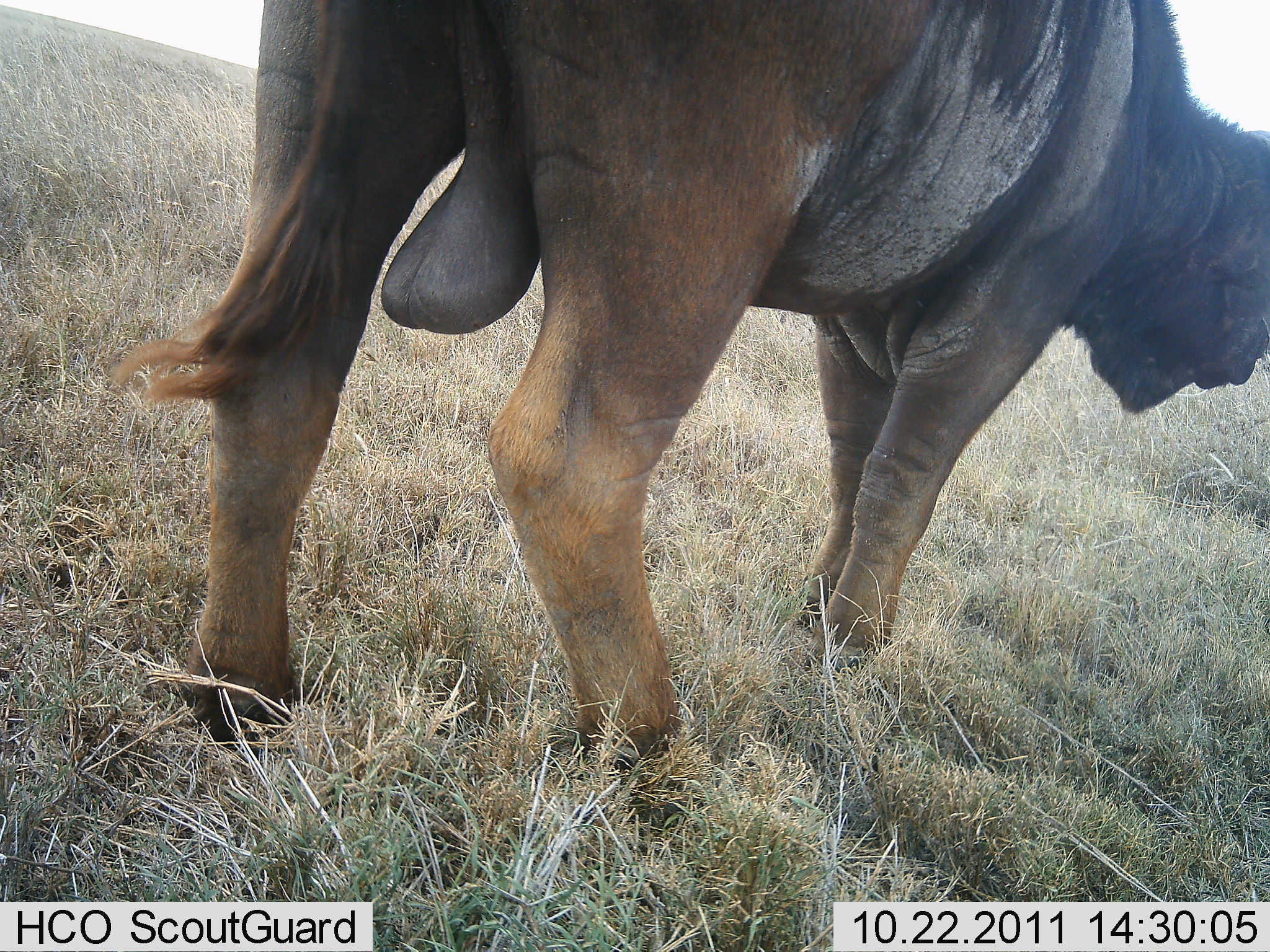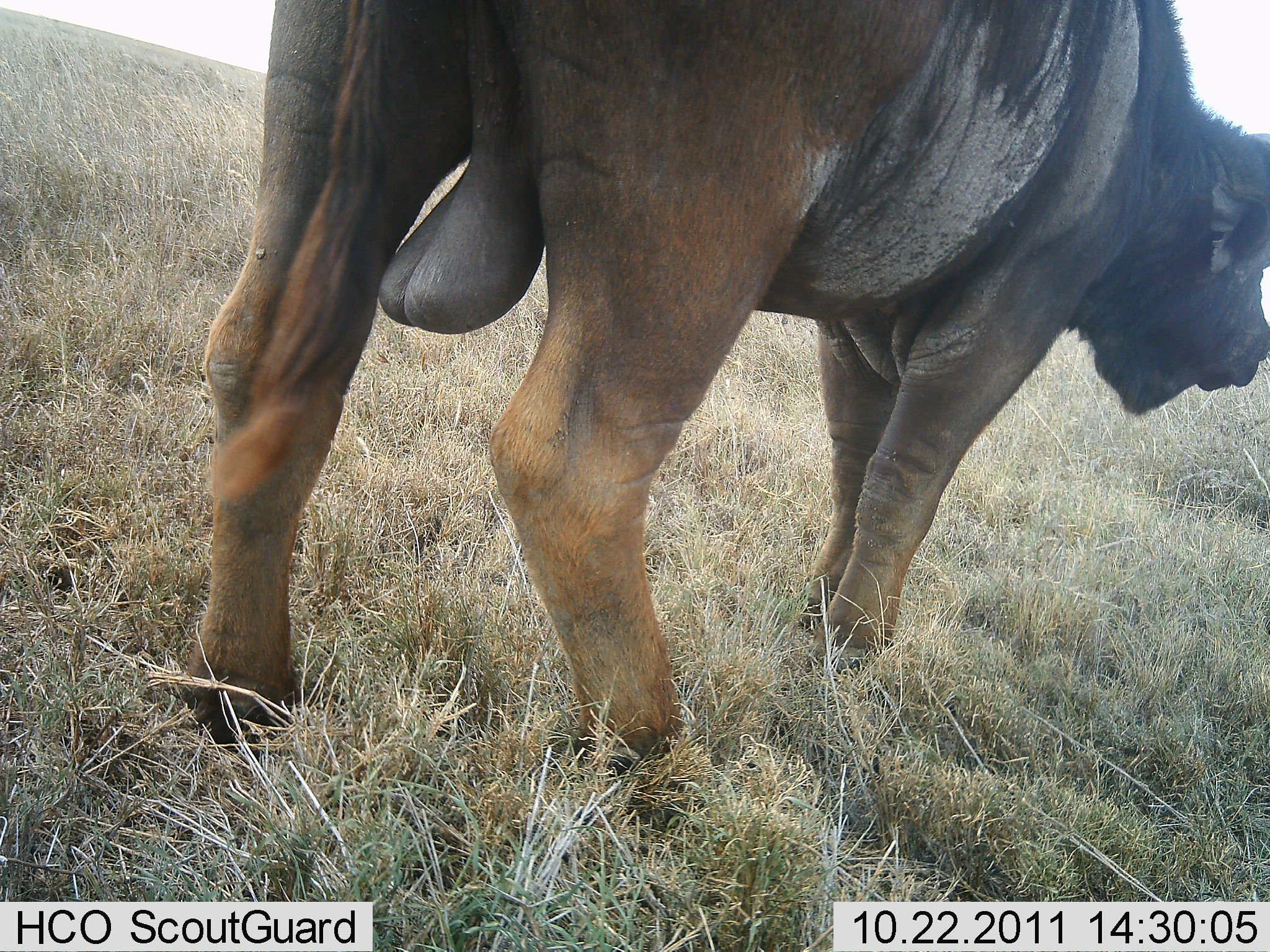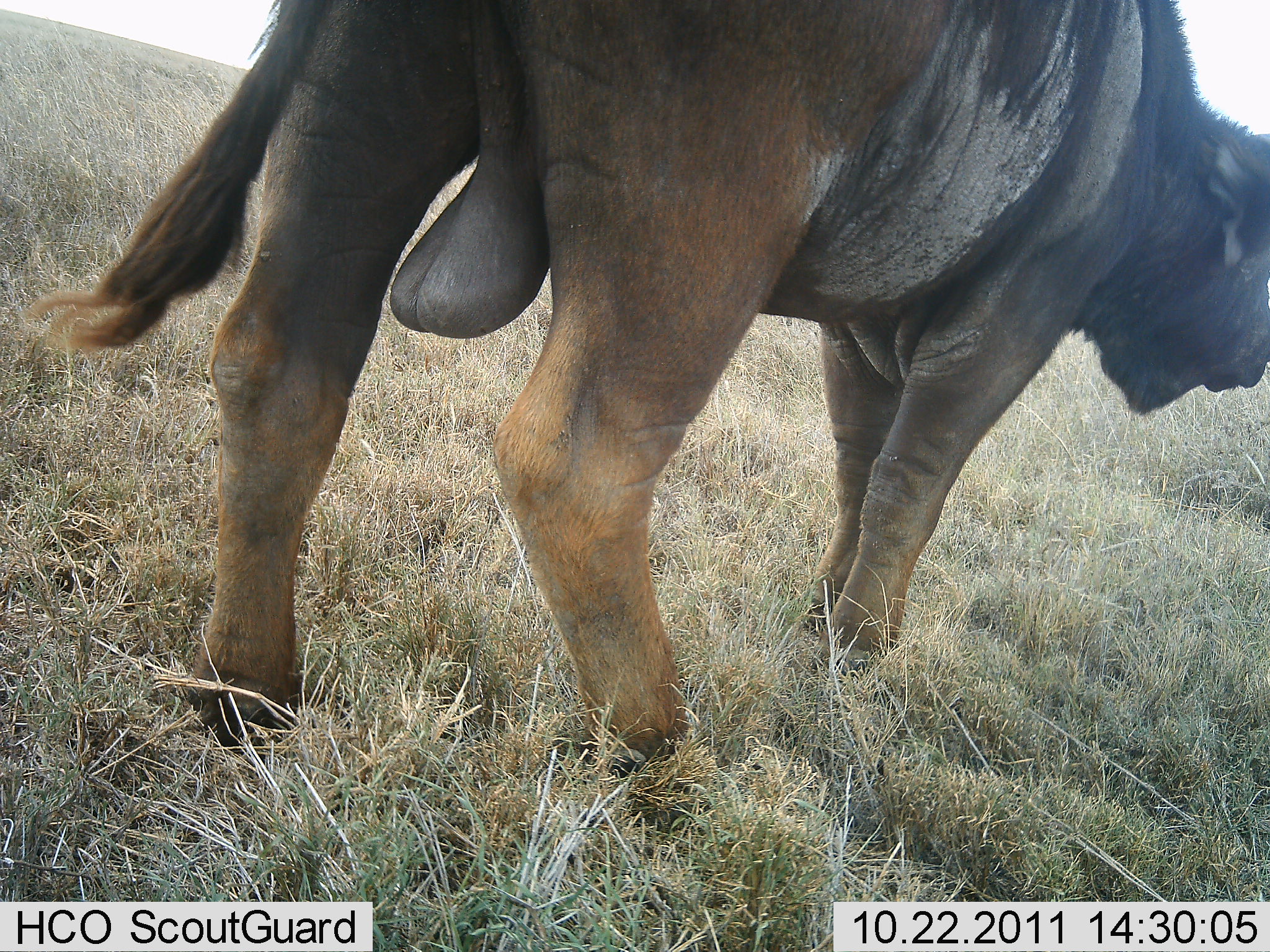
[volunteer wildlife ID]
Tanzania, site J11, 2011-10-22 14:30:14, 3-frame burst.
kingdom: Animalia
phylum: Chordata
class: Mammalia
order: Artiodactyla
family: Bovidae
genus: Syncerus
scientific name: Syncerus caffer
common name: cape buffalo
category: buffalo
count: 1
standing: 100%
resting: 0%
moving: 0%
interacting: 0%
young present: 8%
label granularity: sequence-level